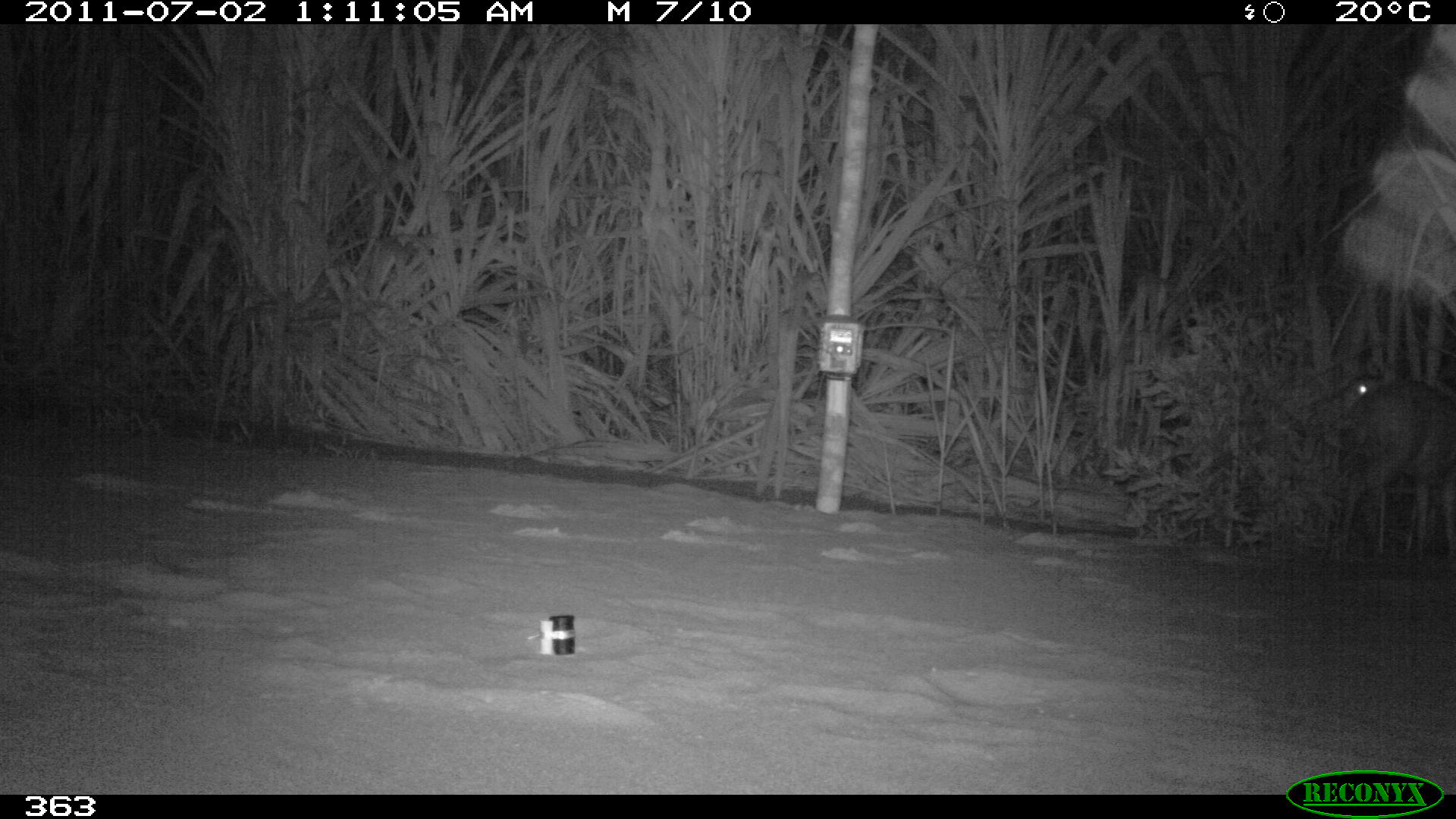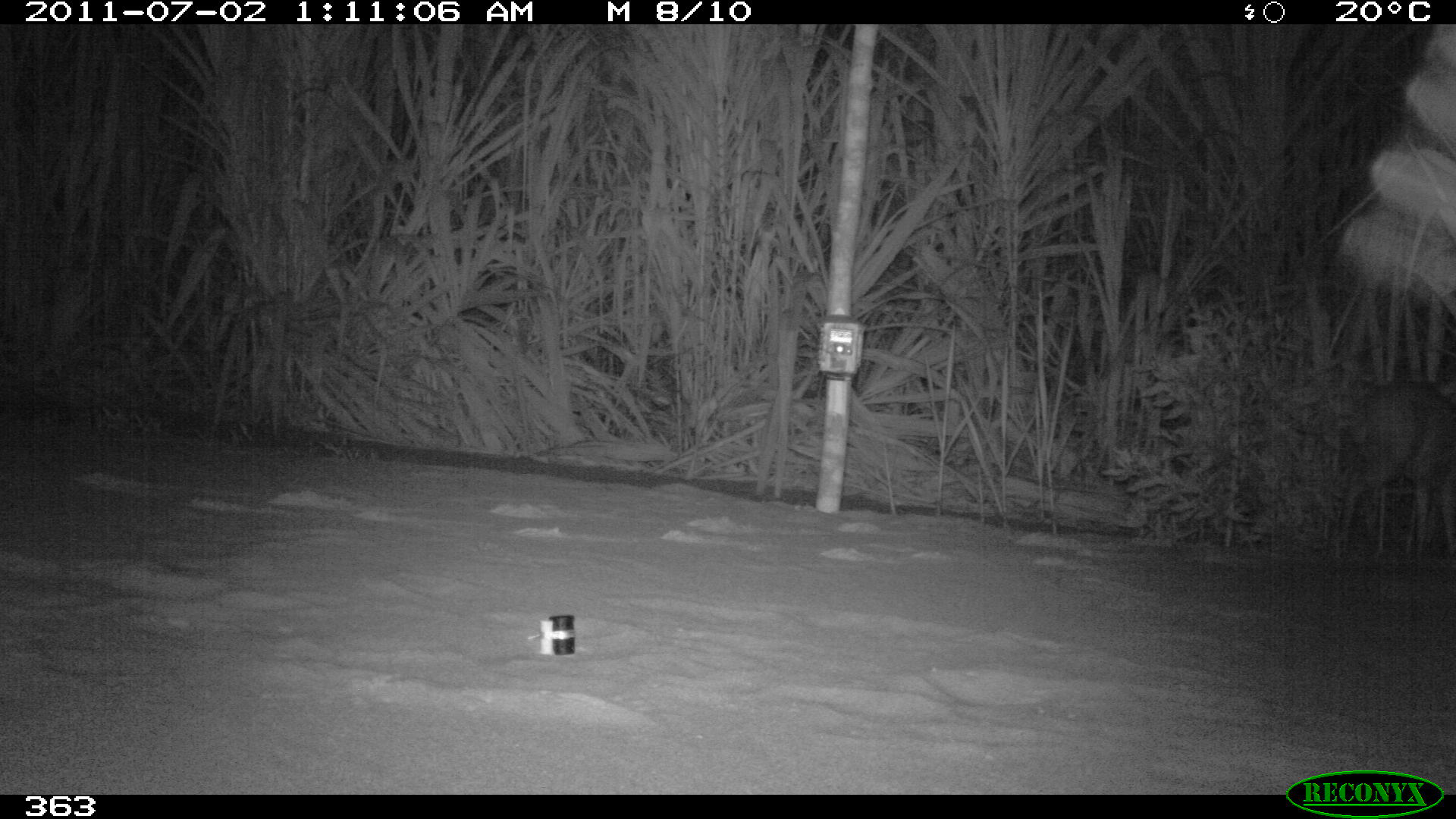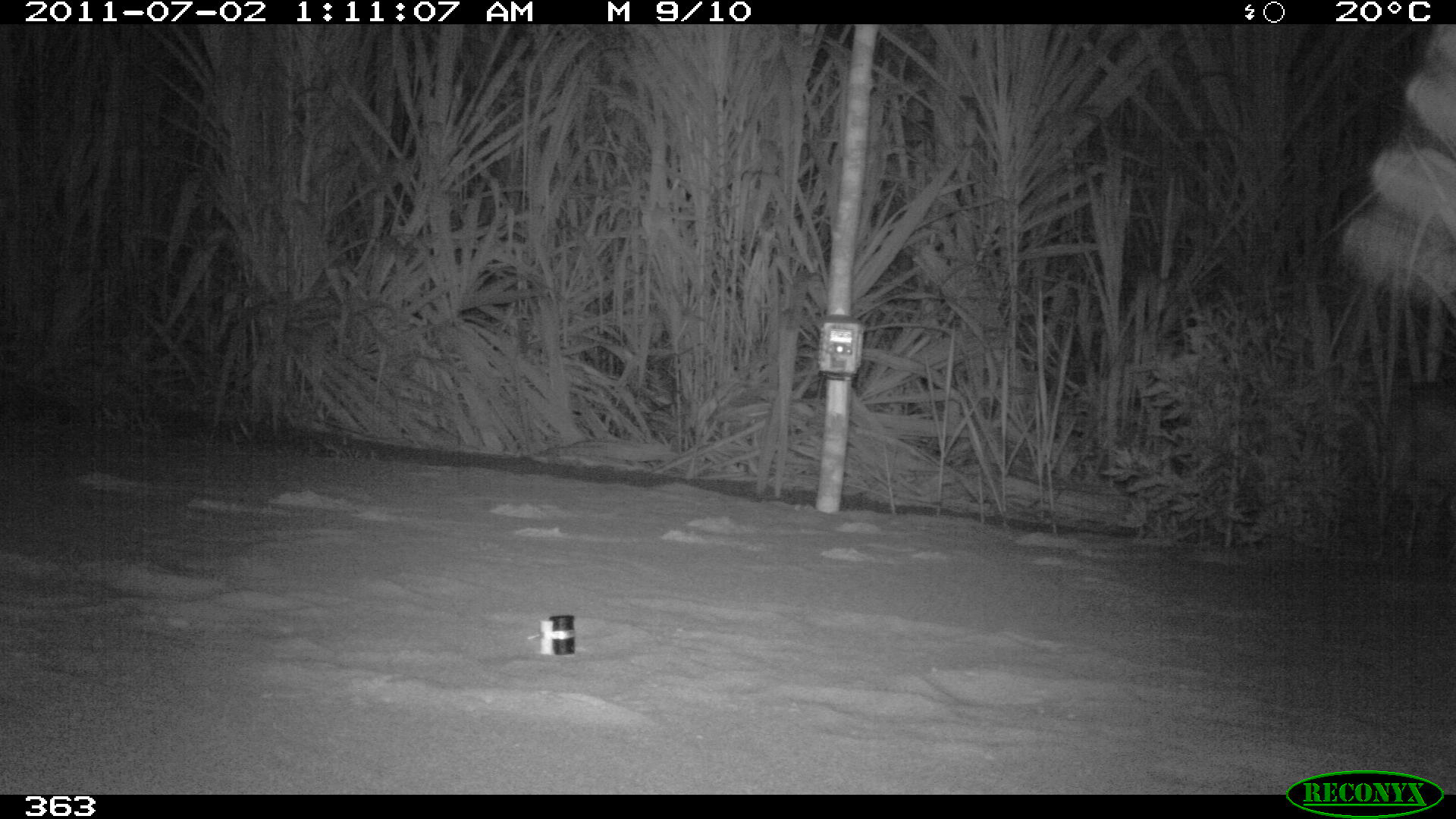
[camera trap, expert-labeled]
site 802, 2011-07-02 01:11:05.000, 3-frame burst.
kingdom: Animalia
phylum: Chordata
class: Mammalia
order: Artiodactyla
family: Cervidae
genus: Mazama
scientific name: Mazama americana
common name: red brocket